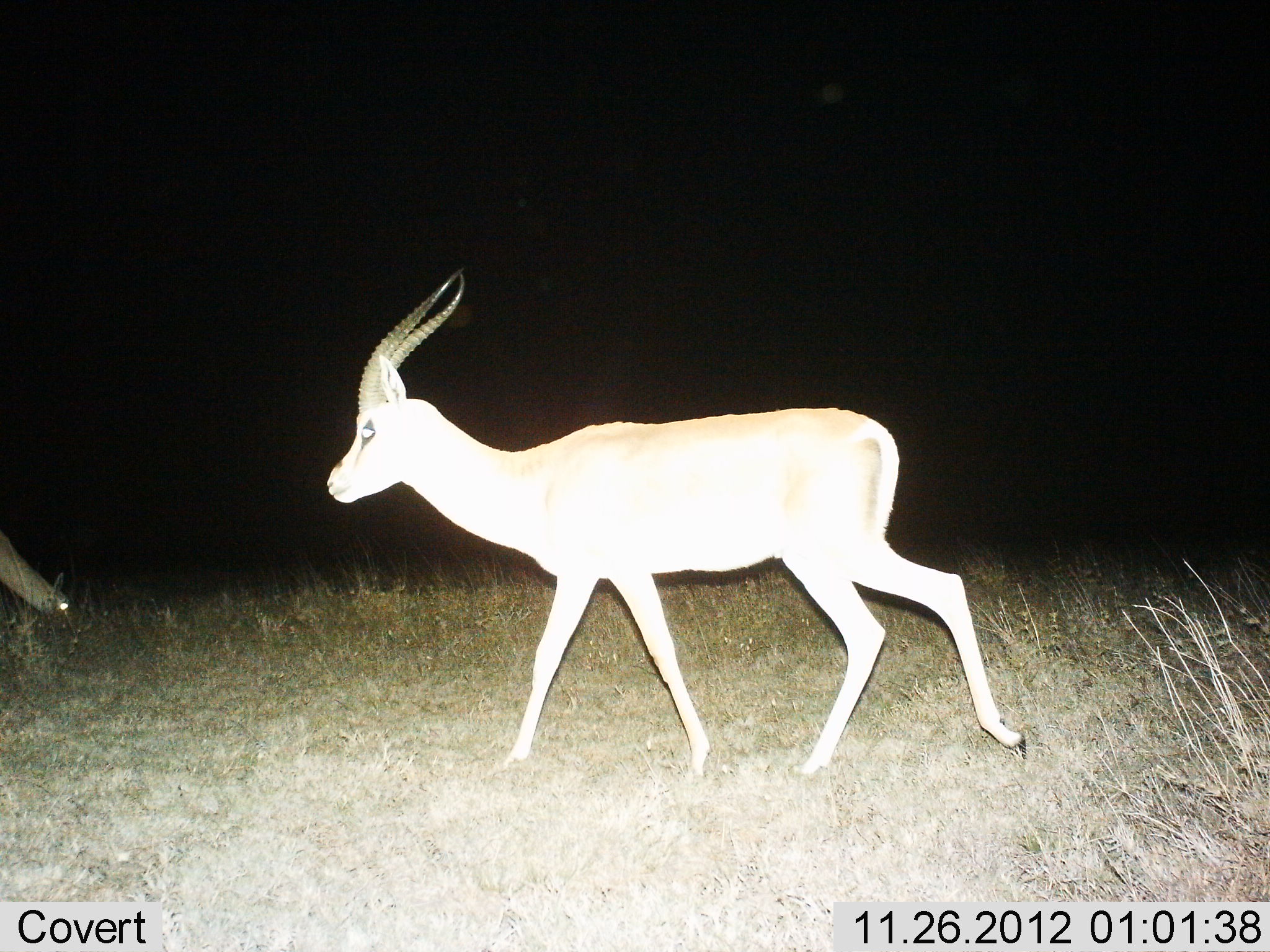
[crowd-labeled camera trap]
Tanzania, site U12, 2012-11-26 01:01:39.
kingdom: Animalia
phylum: Chordata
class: Mammalia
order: Artiodactyla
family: Bovidae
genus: Nanger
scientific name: Nanger granti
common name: grant's gazelle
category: gazellegrants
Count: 1.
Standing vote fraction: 20%.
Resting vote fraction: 0%.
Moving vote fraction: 90%.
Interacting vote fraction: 0%.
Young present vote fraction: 0%.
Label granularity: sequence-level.